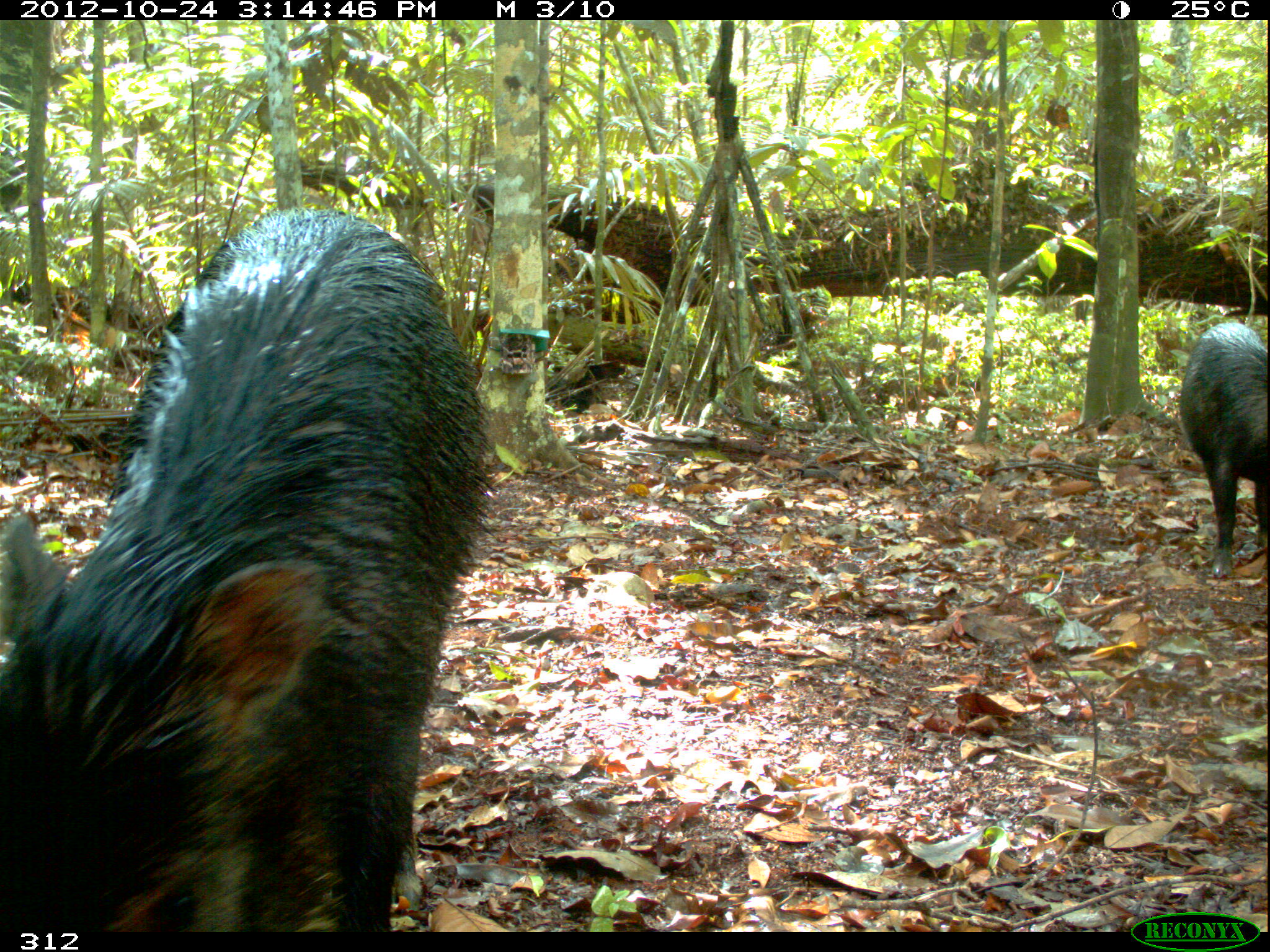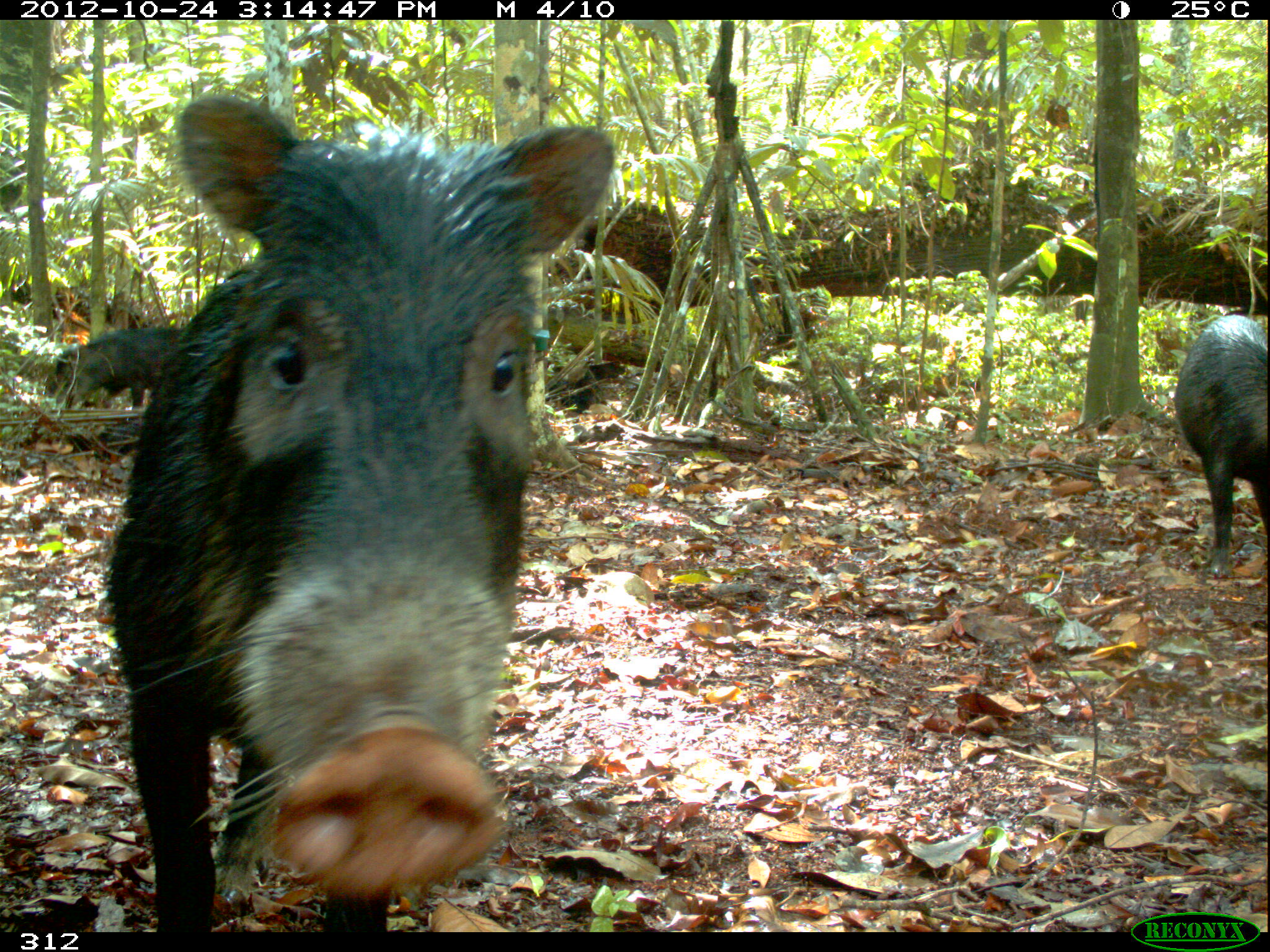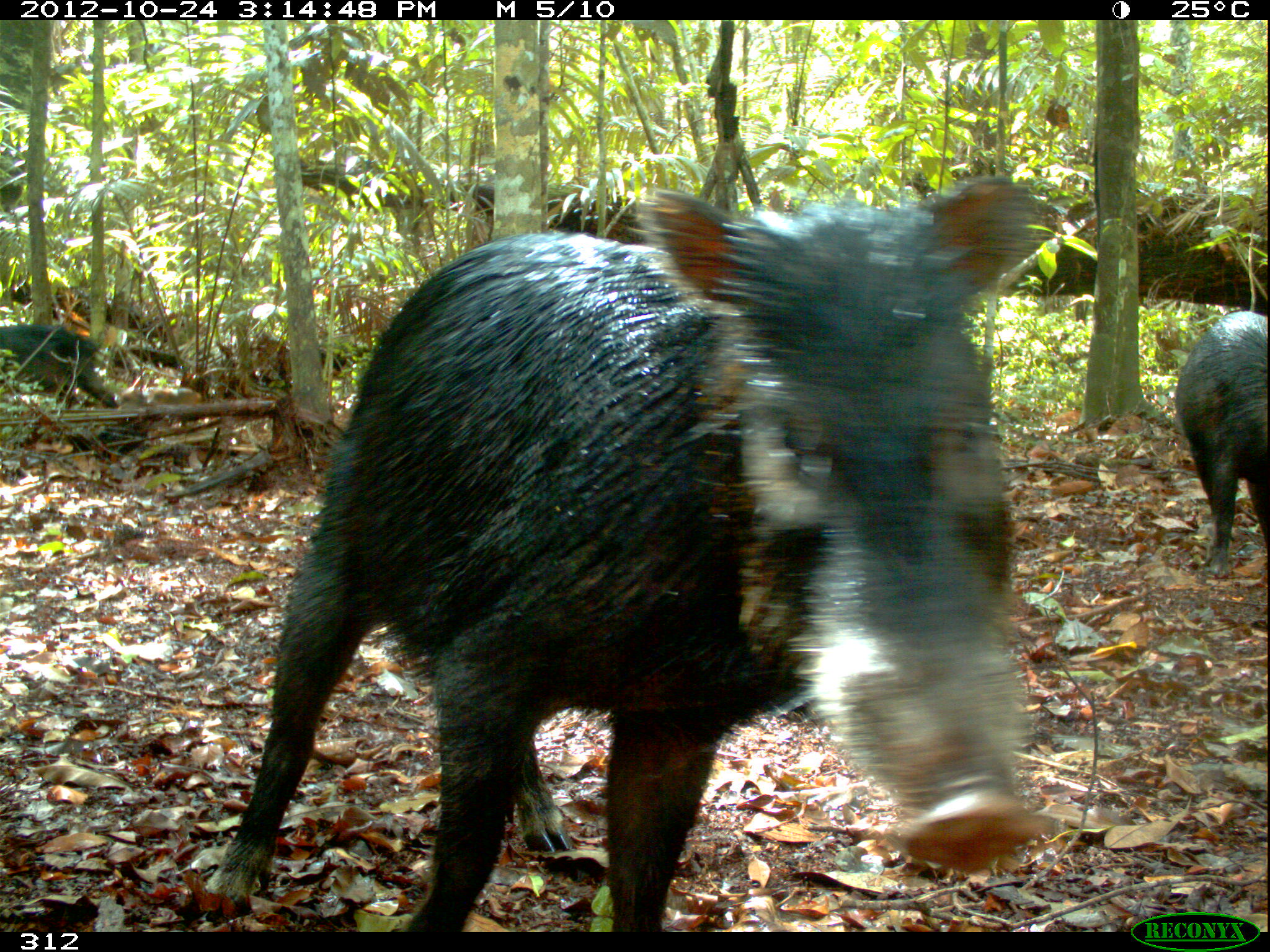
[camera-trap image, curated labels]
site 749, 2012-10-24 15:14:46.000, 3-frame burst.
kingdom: Animalia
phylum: Chordata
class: Mammalia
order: Artiodactyla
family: Tayassuidae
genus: Tayassu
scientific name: Tayassu pecari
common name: white-lipped peccary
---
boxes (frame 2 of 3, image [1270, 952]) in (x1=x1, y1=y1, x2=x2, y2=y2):
tayassu pecari: (x1=102, y1=89, x2=619, y2=931); (x1=1172, y1=313, x2=1270, y2=579); (x1=42, y1=323, x2=182, y2=413); (x1=116, y1=322, x2=120, y2=324)